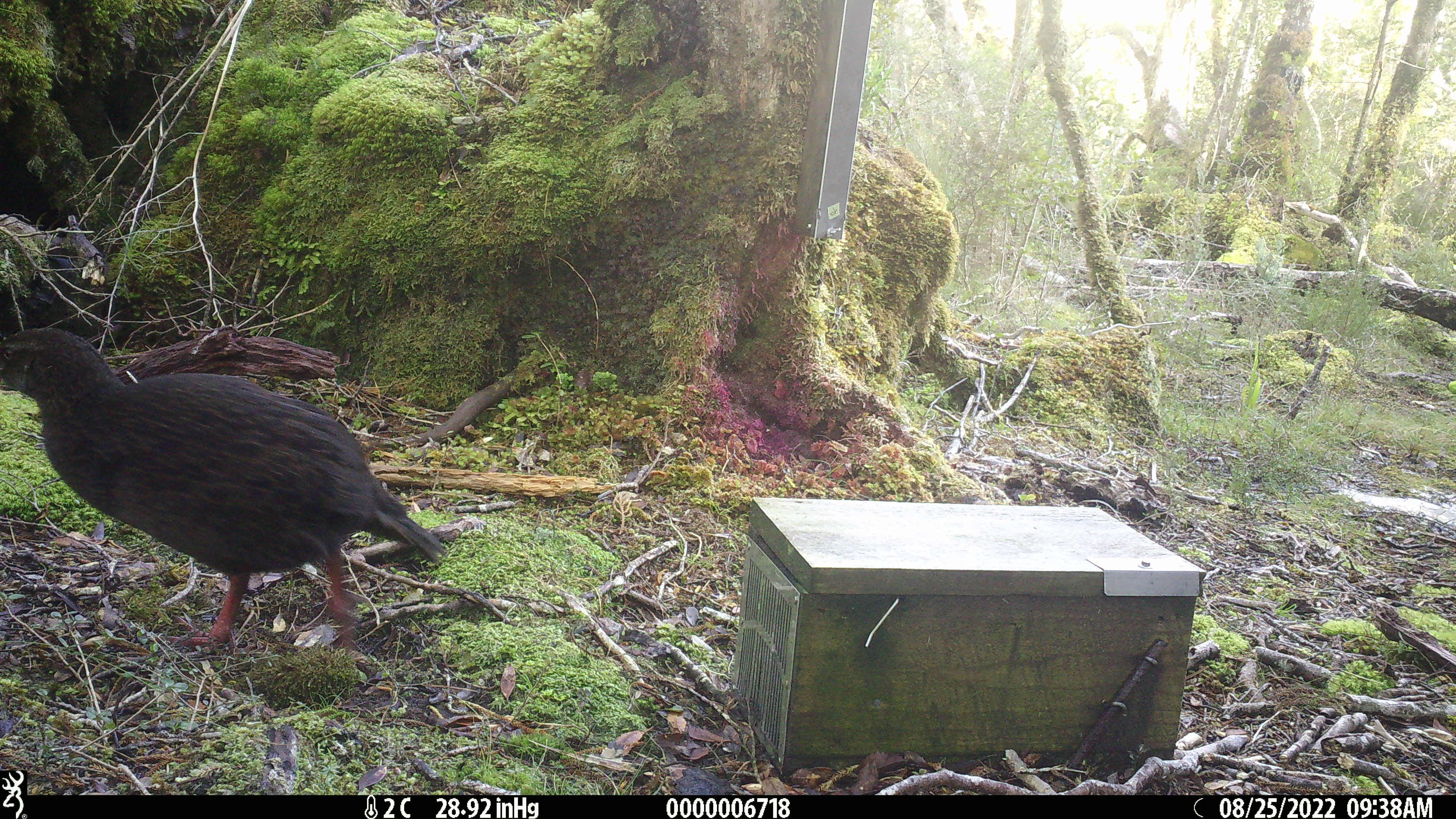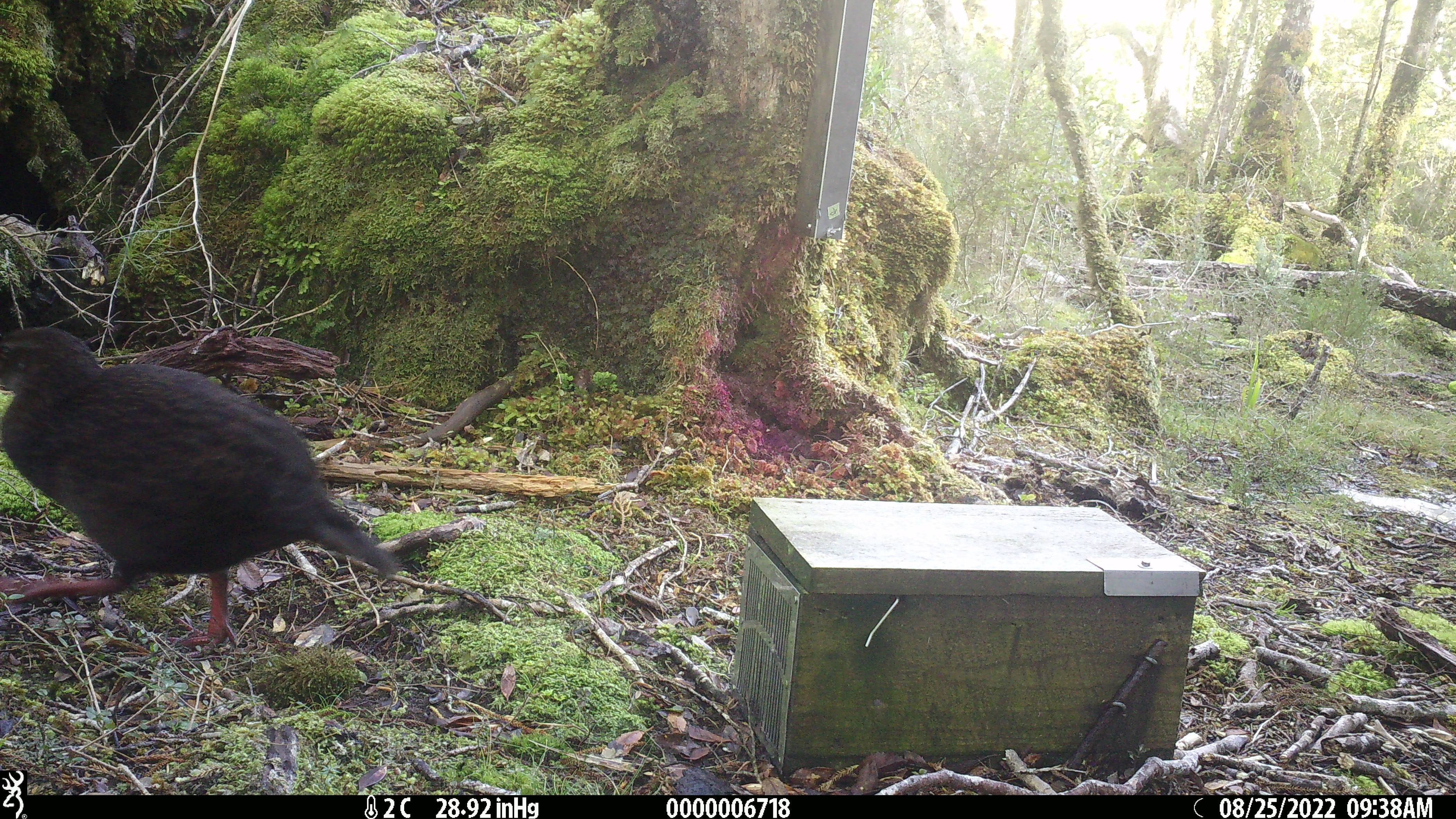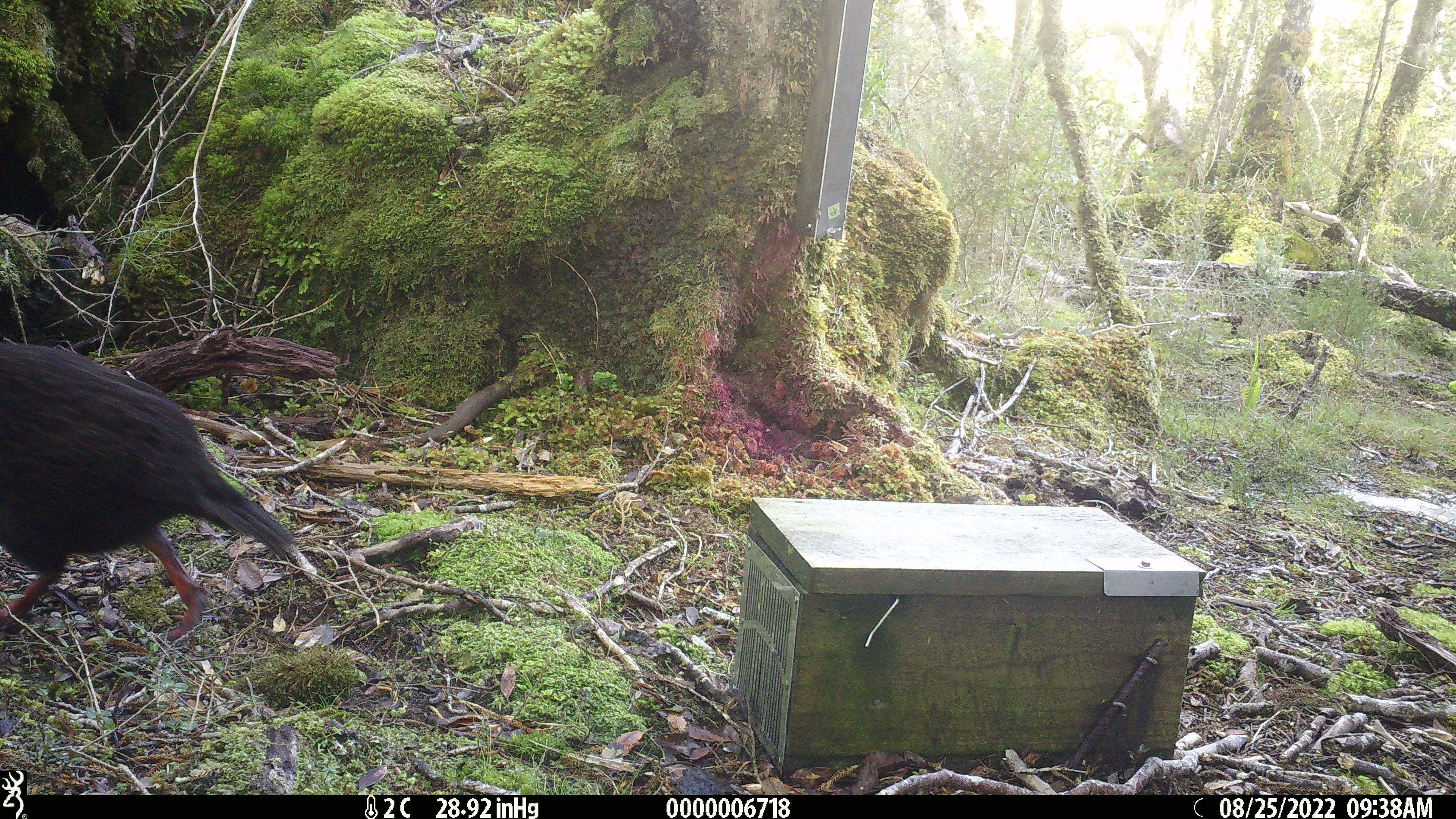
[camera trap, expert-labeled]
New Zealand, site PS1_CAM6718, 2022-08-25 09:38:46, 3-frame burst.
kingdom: Animalia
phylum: Chordata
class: Aves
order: Gruiformes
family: Rallidae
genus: Gallirallus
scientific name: Gallirallus australis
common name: weka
Weka (Gallirallus australis).